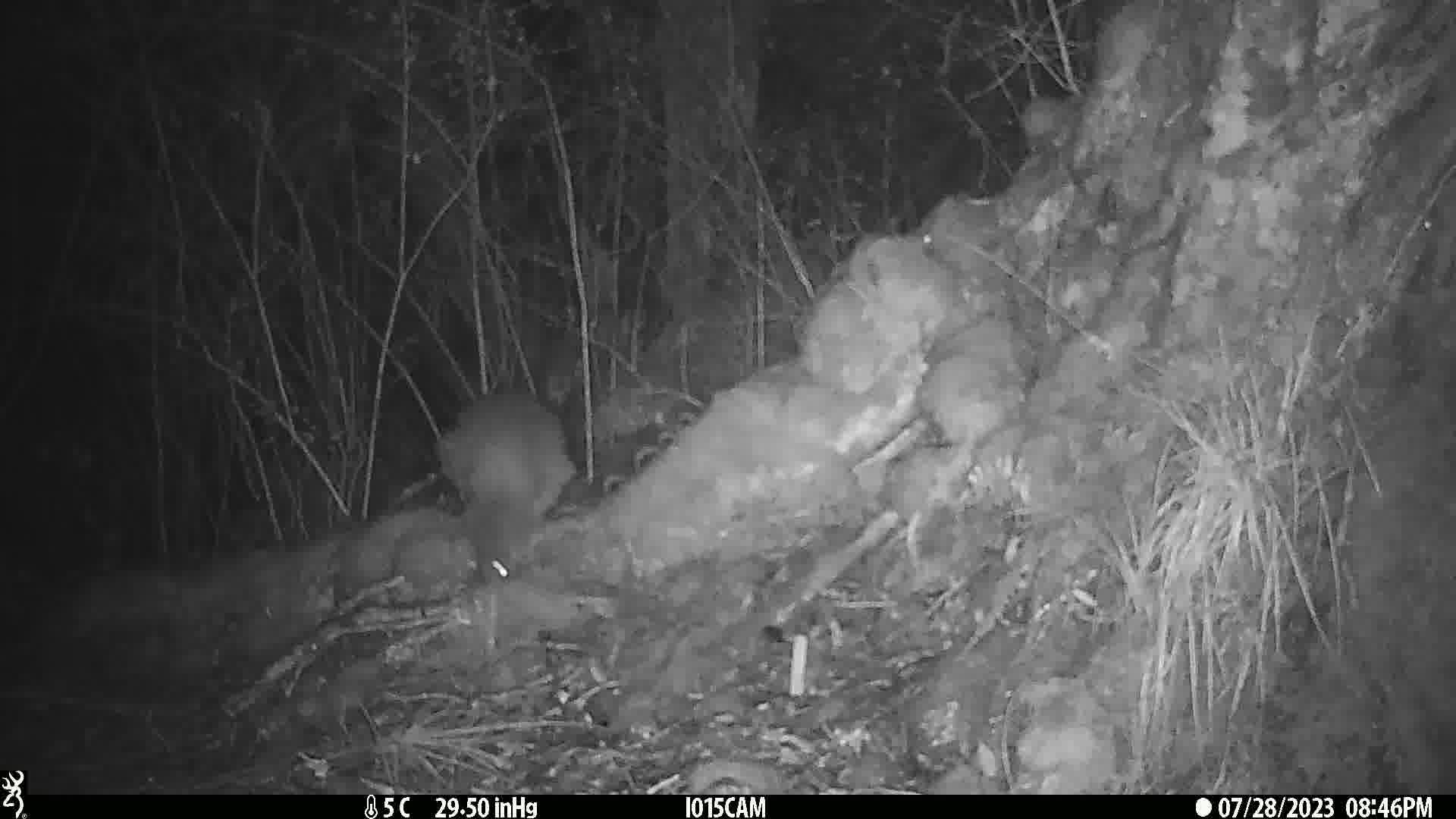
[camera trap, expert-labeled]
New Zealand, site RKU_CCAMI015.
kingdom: Animalia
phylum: Chordata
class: Aves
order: Apterygiformes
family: Apterygidae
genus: Apteryx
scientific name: Apteryx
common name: kiwi